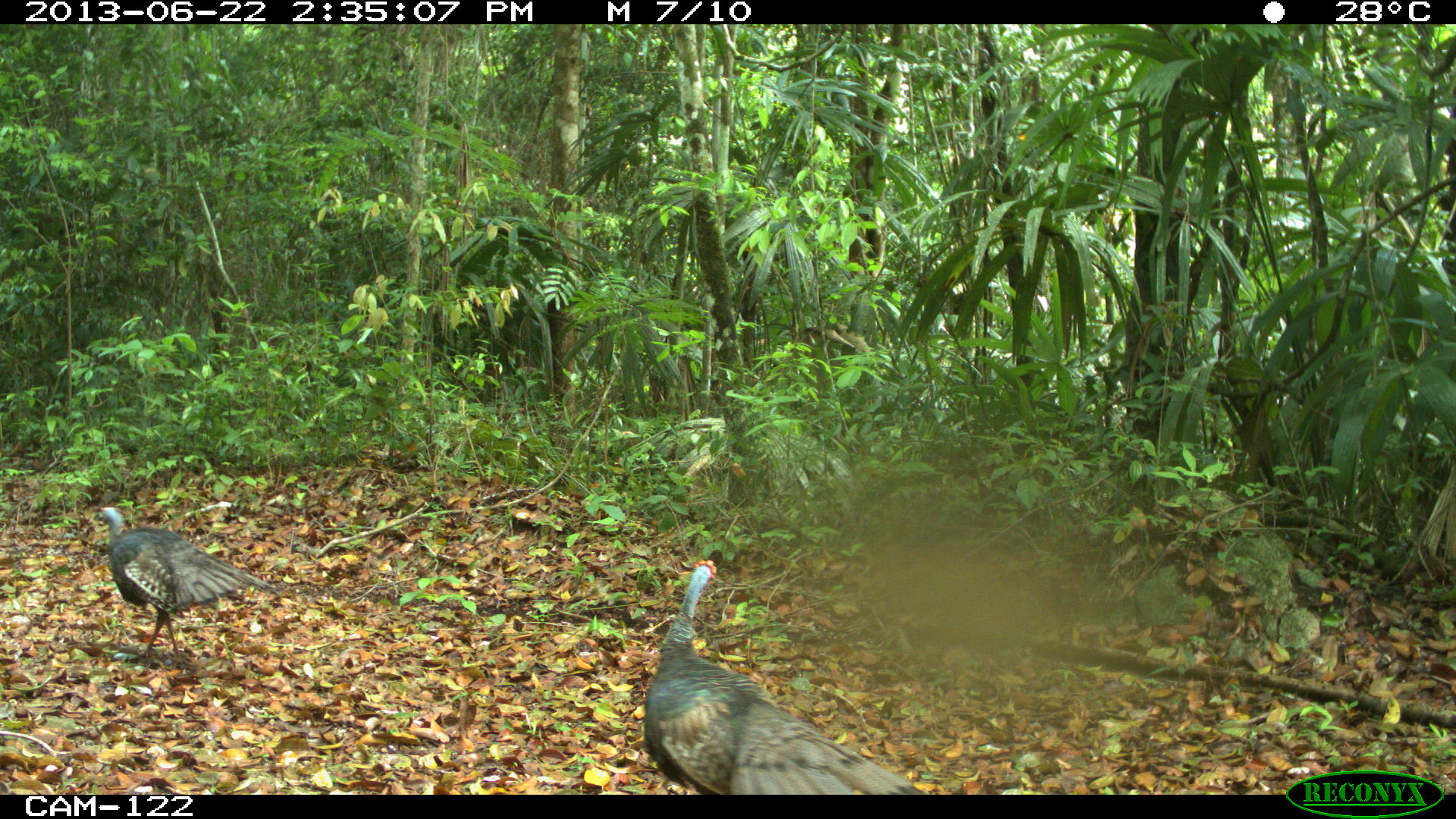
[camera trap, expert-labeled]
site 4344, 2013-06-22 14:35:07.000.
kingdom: Animalia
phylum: Chordata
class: Aves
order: Galliformes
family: Phasianidae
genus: Meleagris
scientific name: Meleagris ocellata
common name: ocellated turkey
Meleagris ocellata (ocellated turkey), count 3.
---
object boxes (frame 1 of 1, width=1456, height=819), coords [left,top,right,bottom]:
meleagris ocellata: [642,558,927,794]; [96,505,288,668]